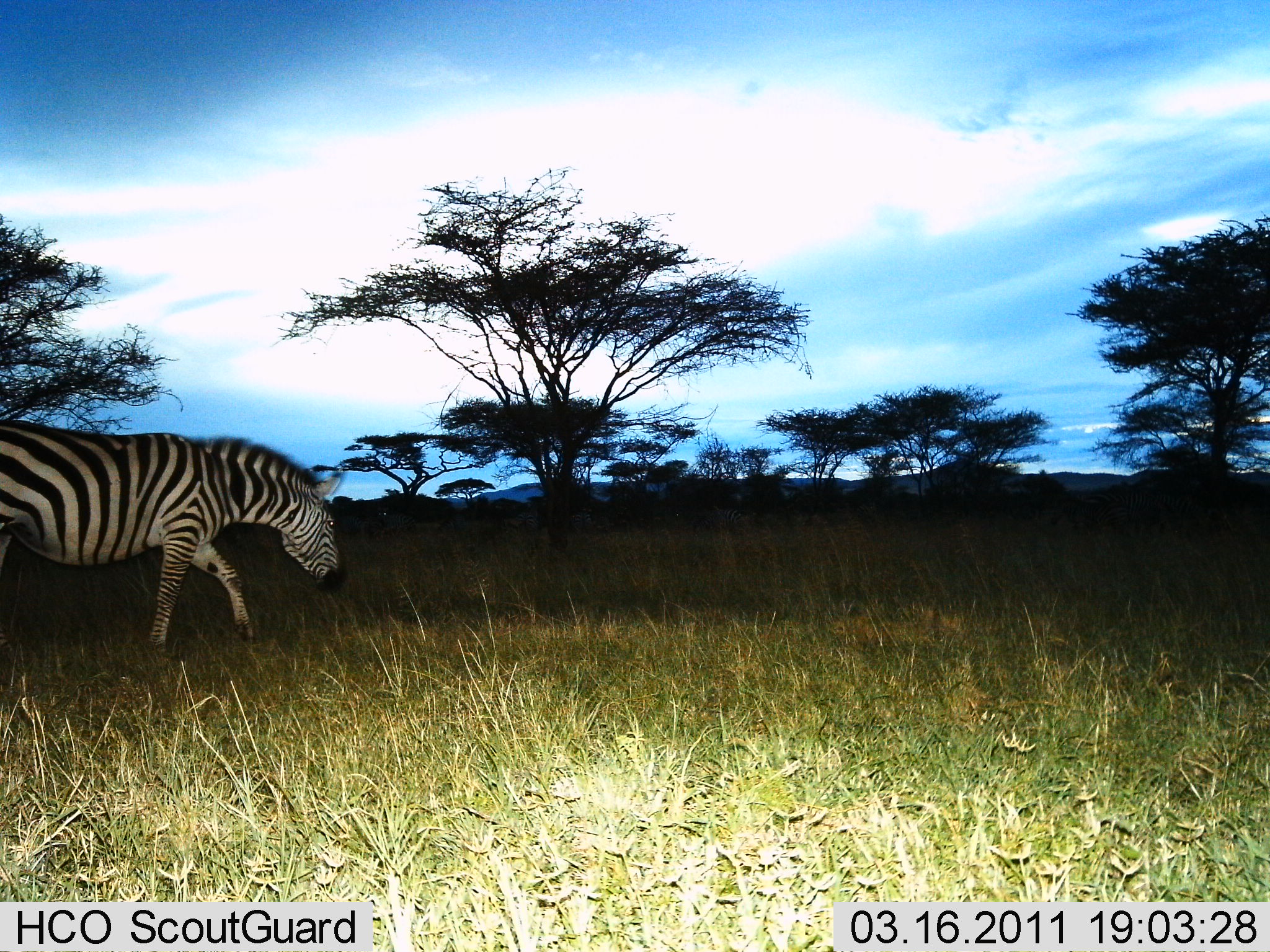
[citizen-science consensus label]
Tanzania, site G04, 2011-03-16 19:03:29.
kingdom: Animalia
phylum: Chordata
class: Mammalia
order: Perissodactyla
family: Equidae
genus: Equus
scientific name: Equus quagga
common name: plains zebra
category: zebra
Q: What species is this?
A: Zebra (plains zebra) (Equus quagga).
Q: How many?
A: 1.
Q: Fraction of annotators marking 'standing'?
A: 15%.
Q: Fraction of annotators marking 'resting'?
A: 0%.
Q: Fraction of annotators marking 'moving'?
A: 92%.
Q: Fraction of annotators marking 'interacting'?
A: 0%.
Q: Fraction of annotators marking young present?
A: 0%.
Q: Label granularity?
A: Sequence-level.